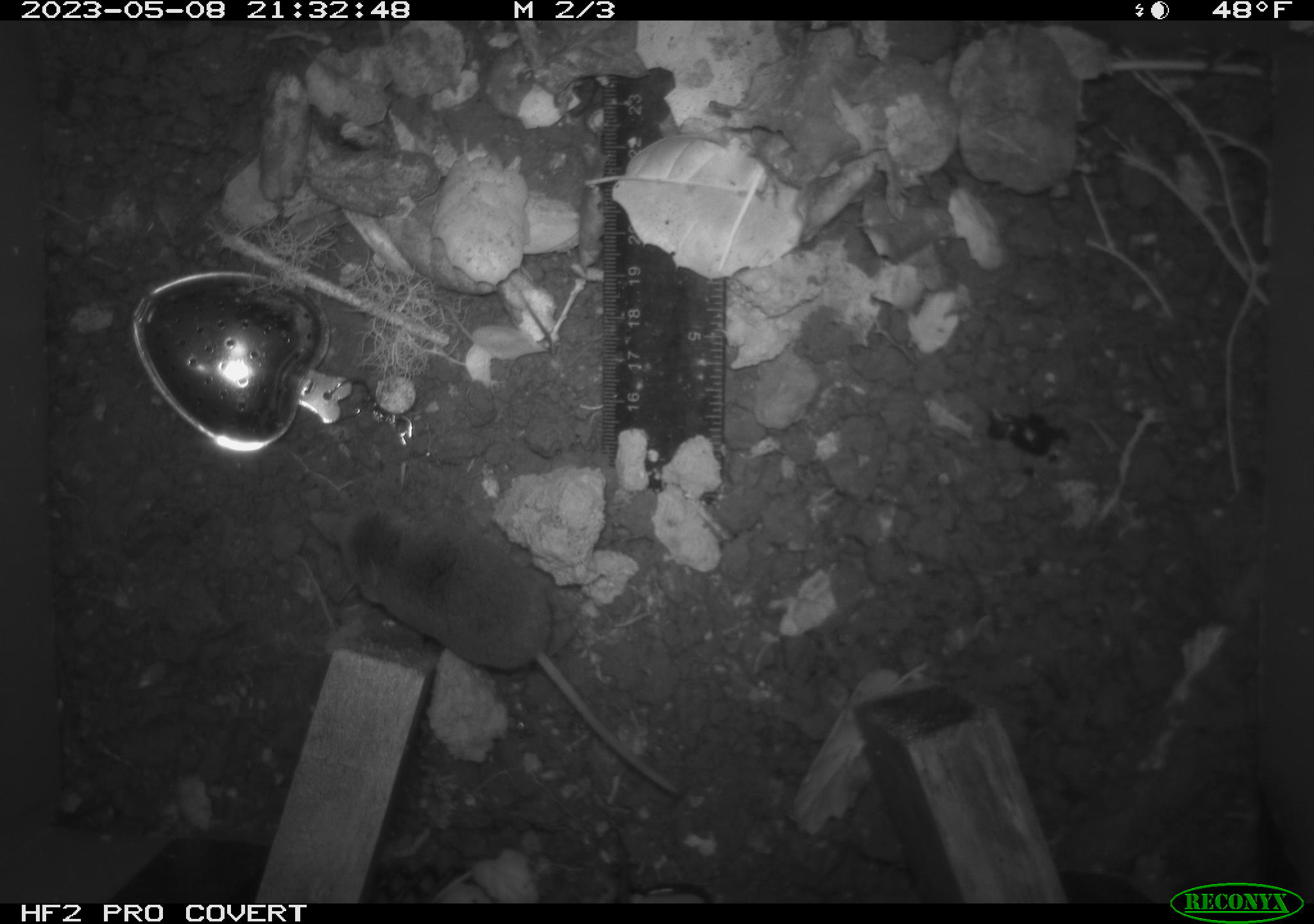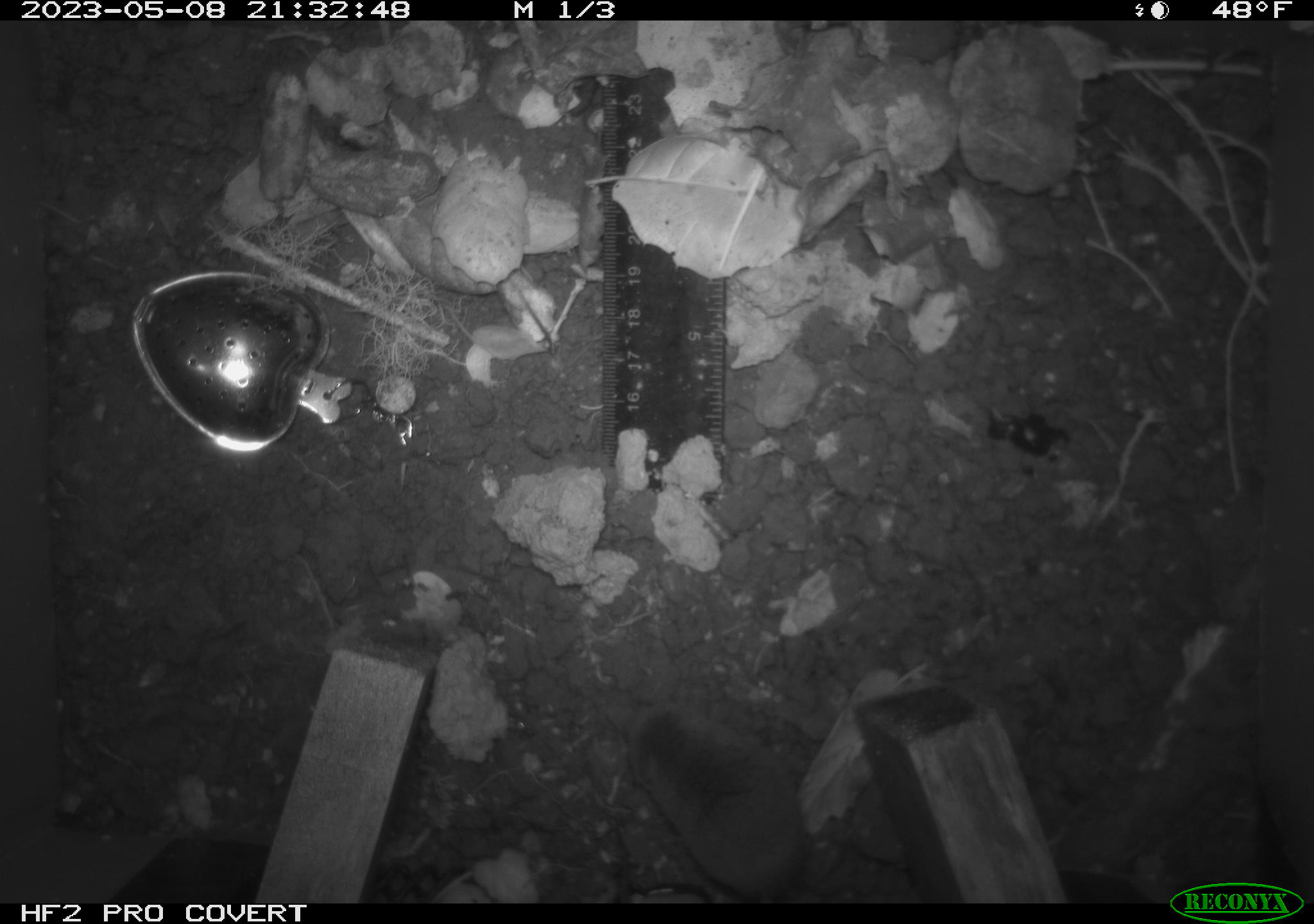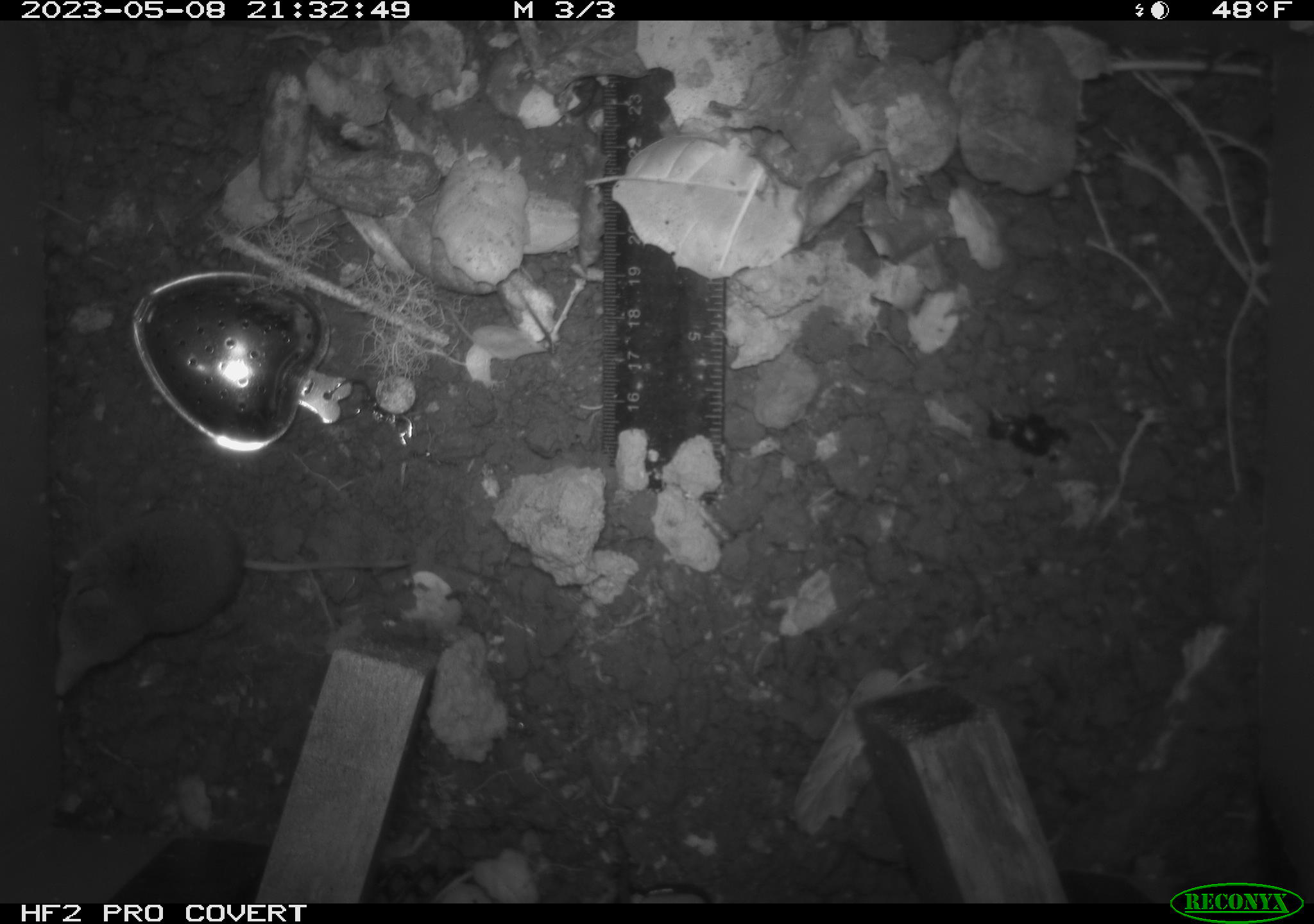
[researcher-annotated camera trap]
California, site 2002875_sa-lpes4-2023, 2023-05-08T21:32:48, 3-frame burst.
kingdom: Animalia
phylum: Chordata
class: Mammalia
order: Eulipotyphla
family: Soricidae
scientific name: Soricidae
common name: shrews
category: soricidae family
Soricidae family (shrews) (Soricidae).